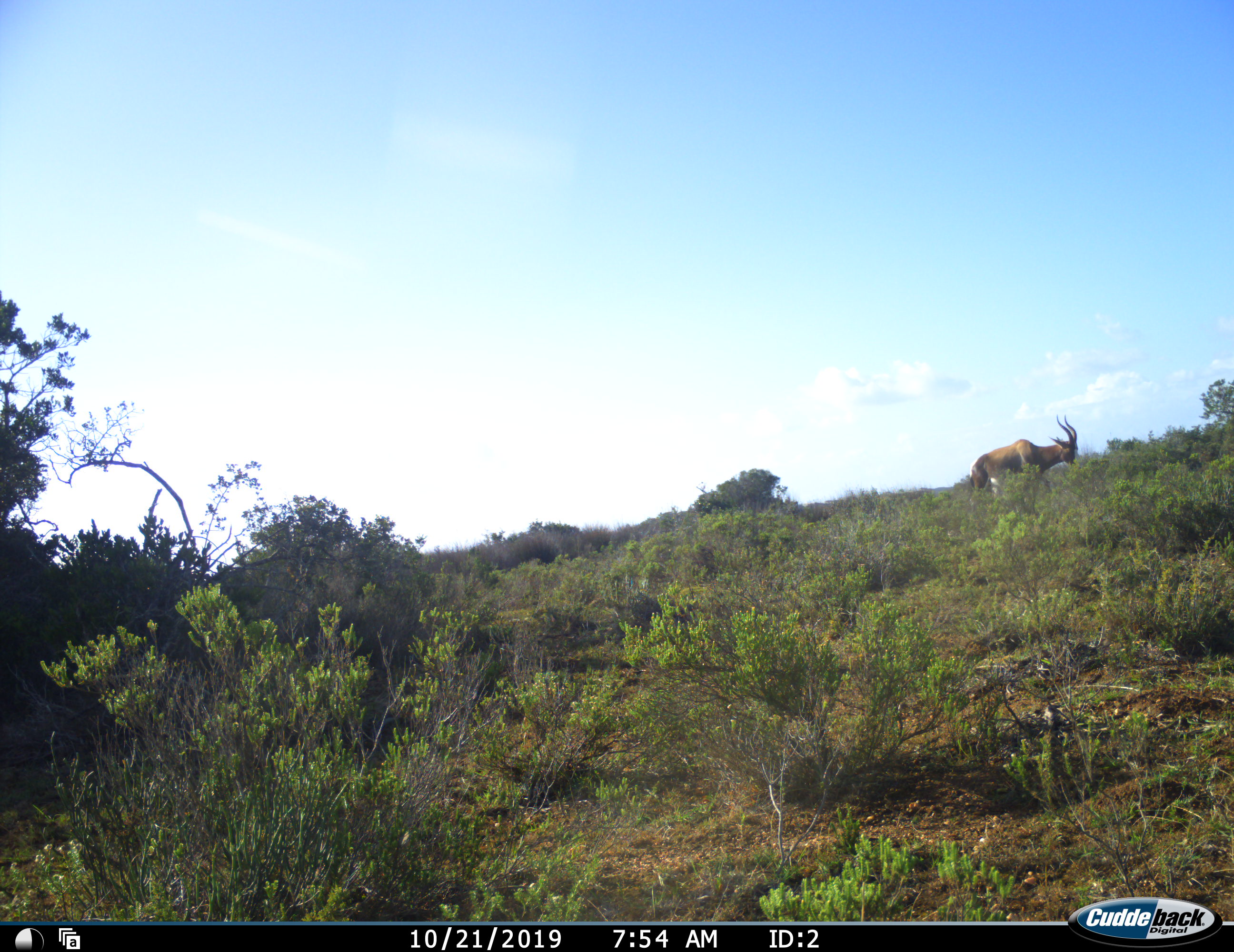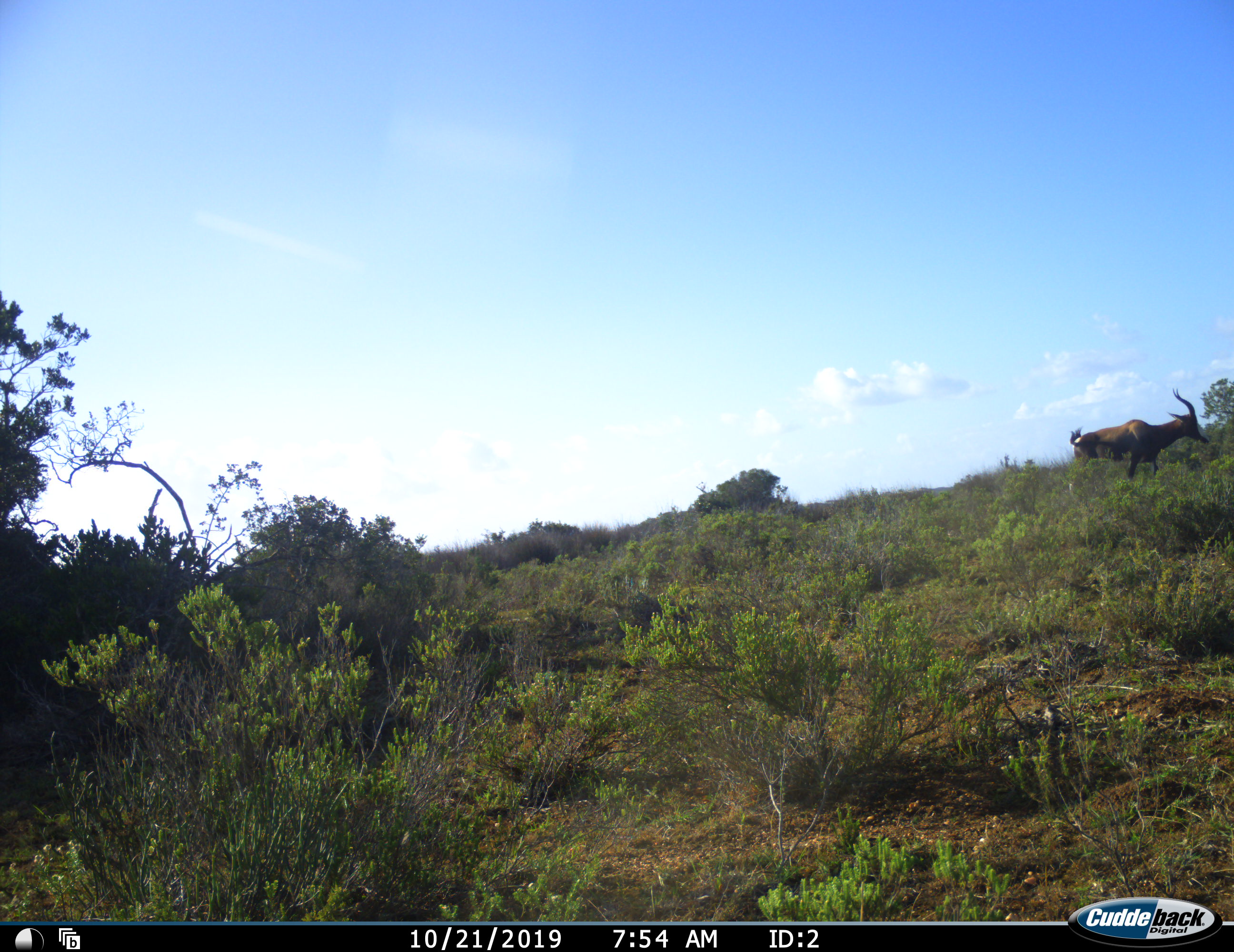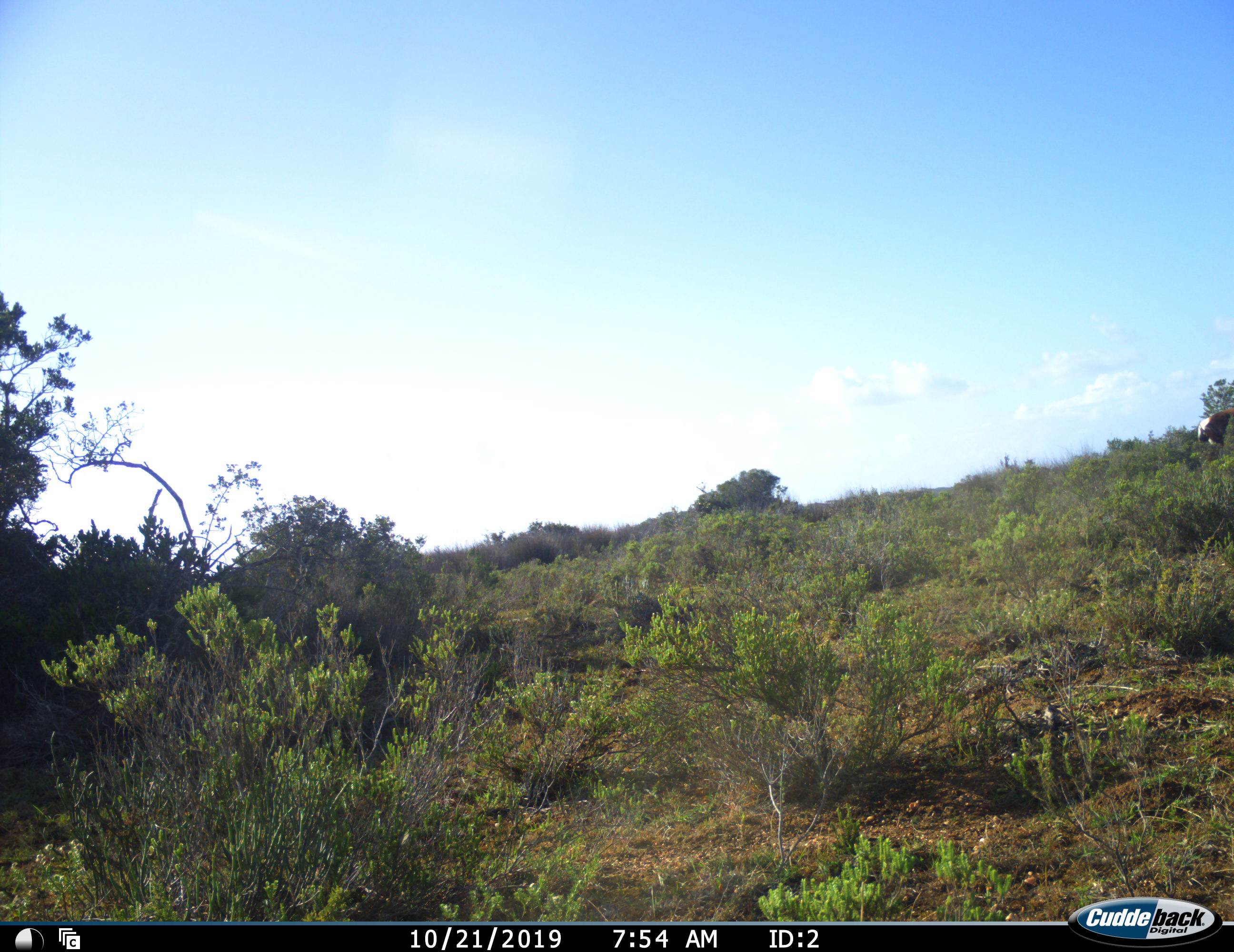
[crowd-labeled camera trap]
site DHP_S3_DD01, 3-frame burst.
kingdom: Animalia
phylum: Chordata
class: Mammalia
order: Artiodactyla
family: Bovidae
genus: Damaliscus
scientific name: Damaliscus pygargus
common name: bontebok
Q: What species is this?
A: Bontebok (Damaliscus pygargus).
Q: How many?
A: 1.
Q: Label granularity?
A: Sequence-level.